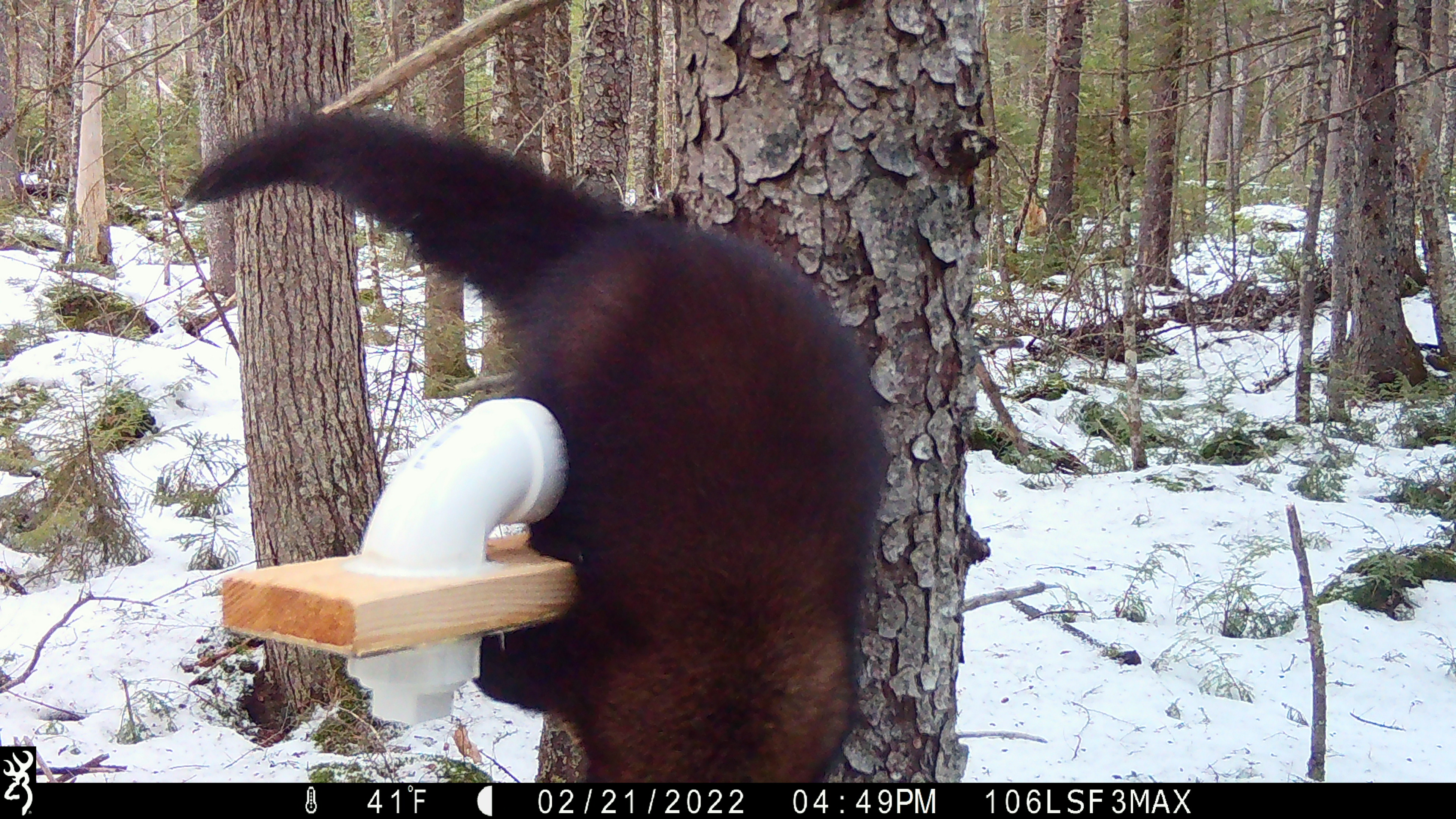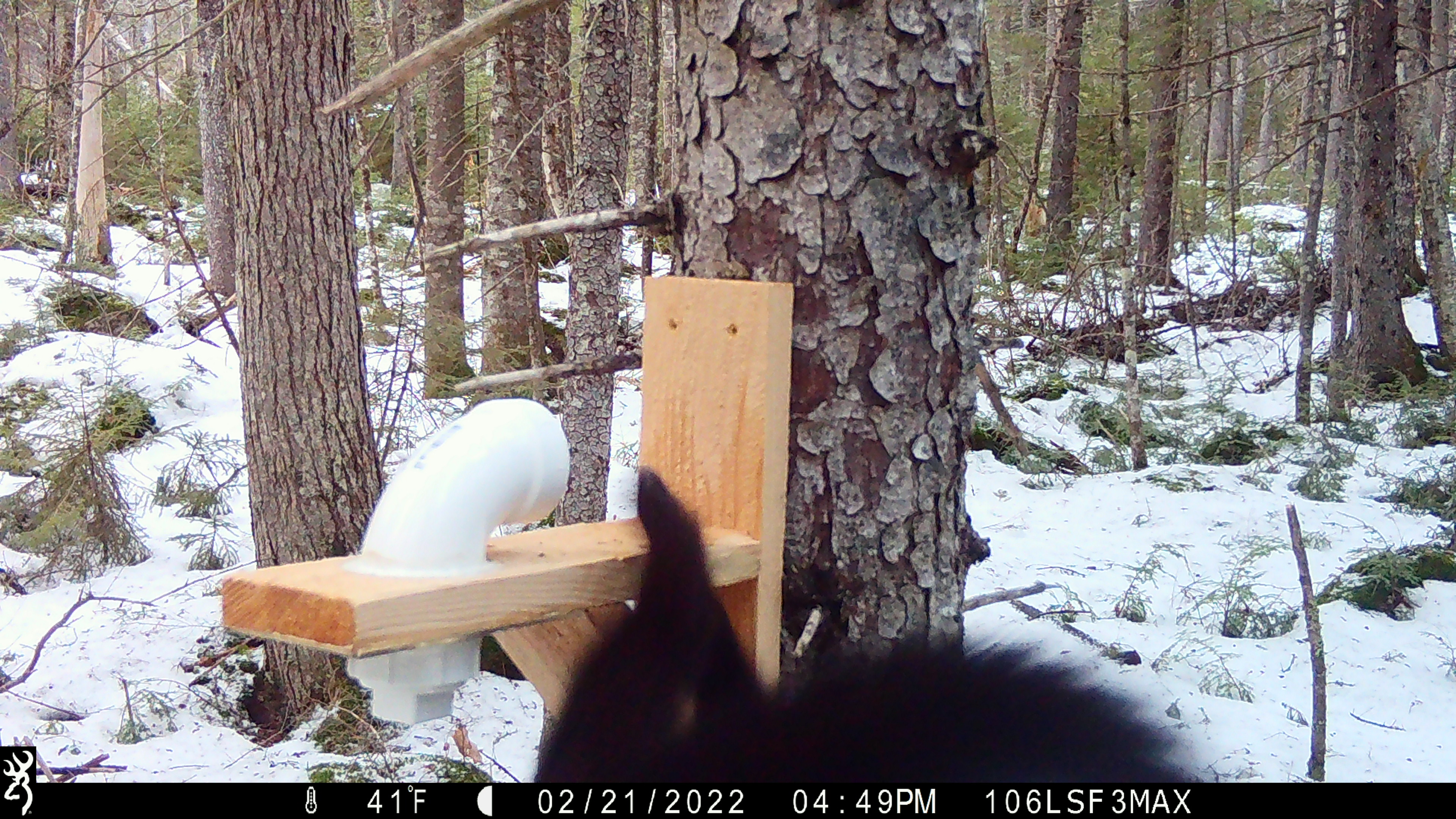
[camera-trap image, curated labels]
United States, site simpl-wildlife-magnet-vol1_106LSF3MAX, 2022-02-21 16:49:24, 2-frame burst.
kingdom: Animalia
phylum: Chordata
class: Mammalia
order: Carnivora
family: Mustelidae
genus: Pekania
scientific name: Pekania pennanti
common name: fisher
Fisher (Pekania pennanti).